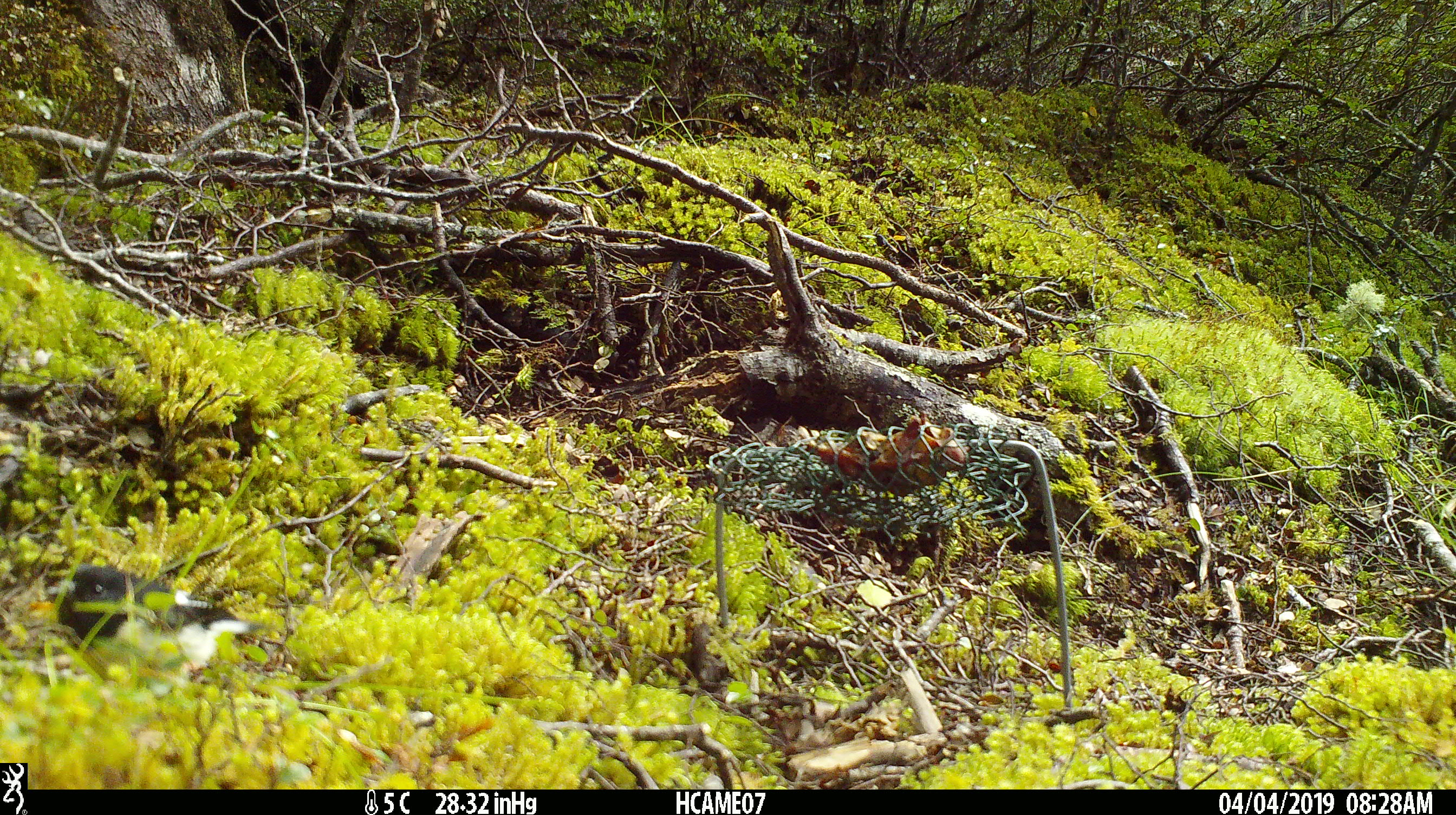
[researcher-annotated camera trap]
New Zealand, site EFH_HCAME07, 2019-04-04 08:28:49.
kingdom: Animalia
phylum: Chordata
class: Aves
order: Passeriformes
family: Petroicidae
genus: Petroica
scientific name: Petroica macrocephala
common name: tomtit